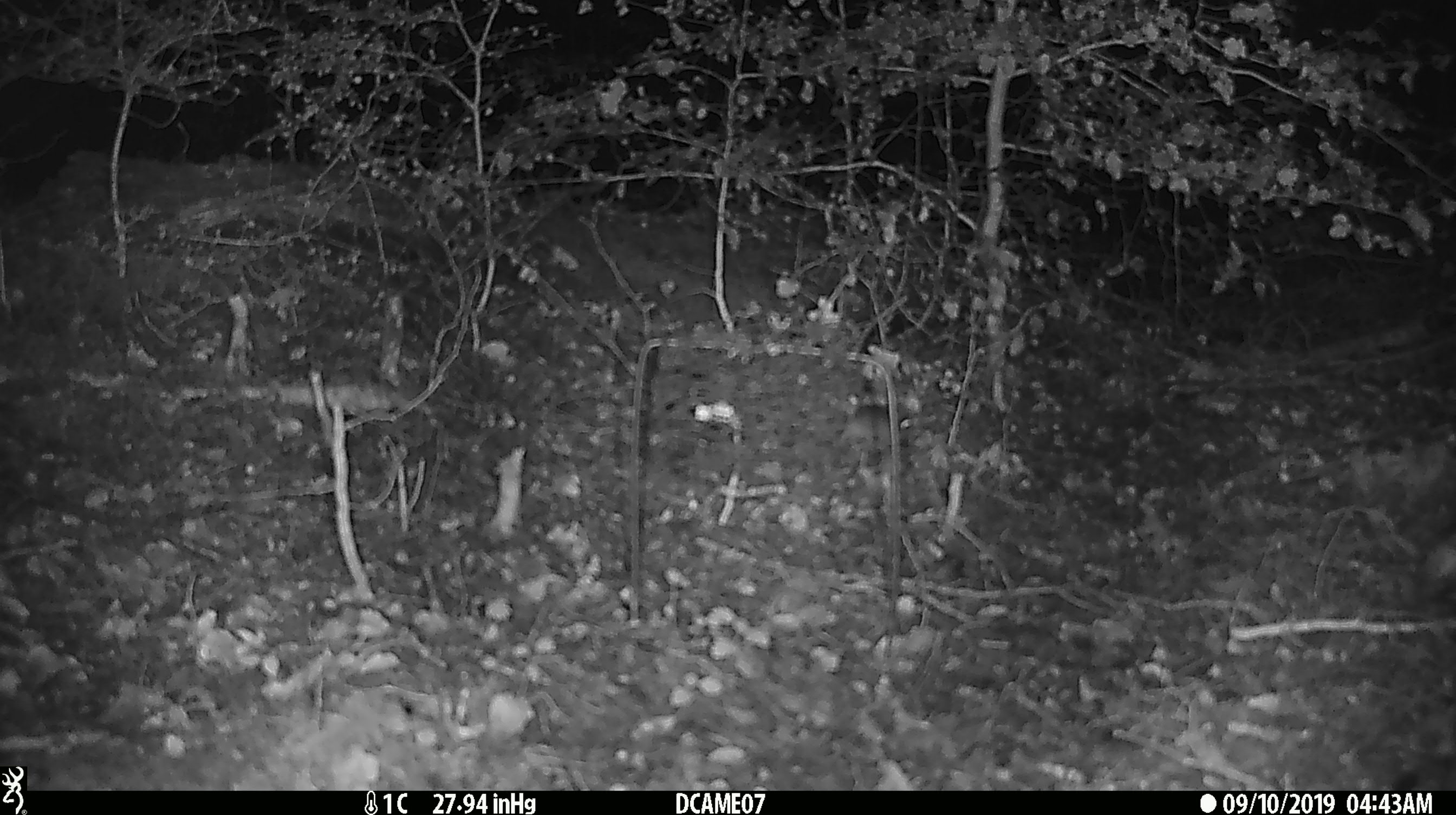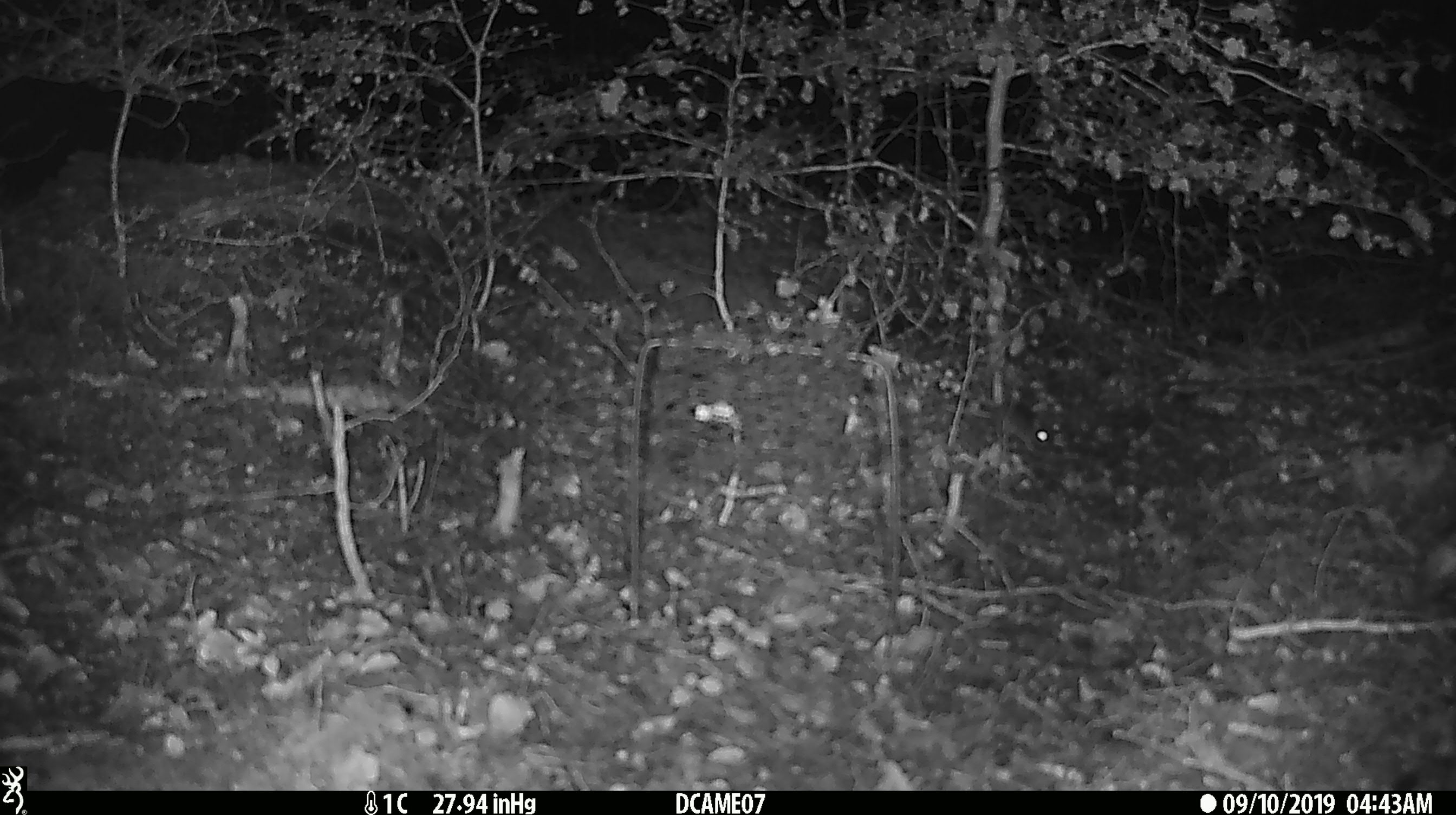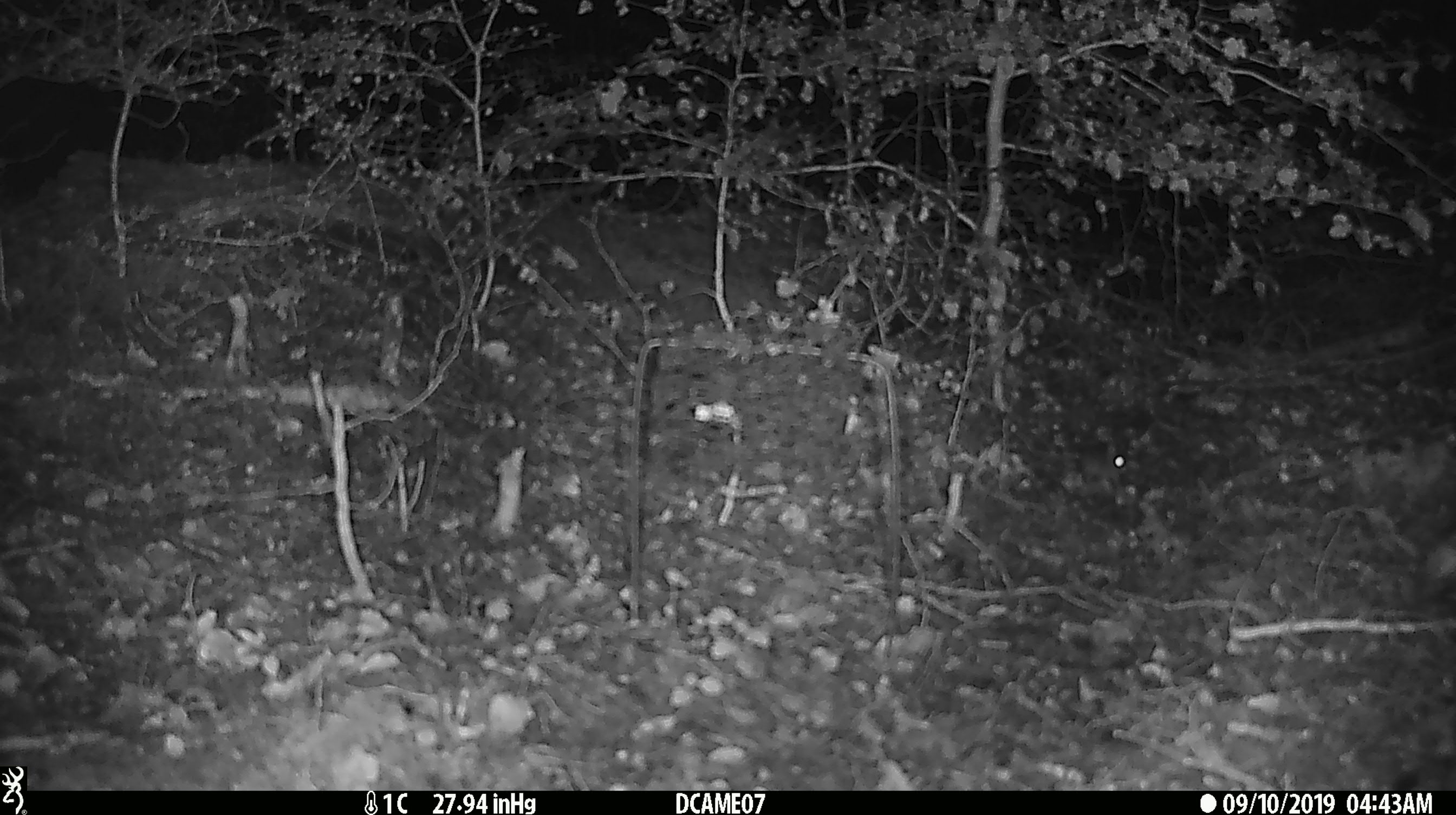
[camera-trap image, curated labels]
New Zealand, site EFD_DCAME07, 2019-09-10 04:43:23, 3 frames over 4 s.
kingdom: Animalia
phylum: Chordata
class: Mammalia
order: Rodentia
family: Muridae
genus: Mus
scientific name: Mus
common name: mouse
Mouse (Mus).